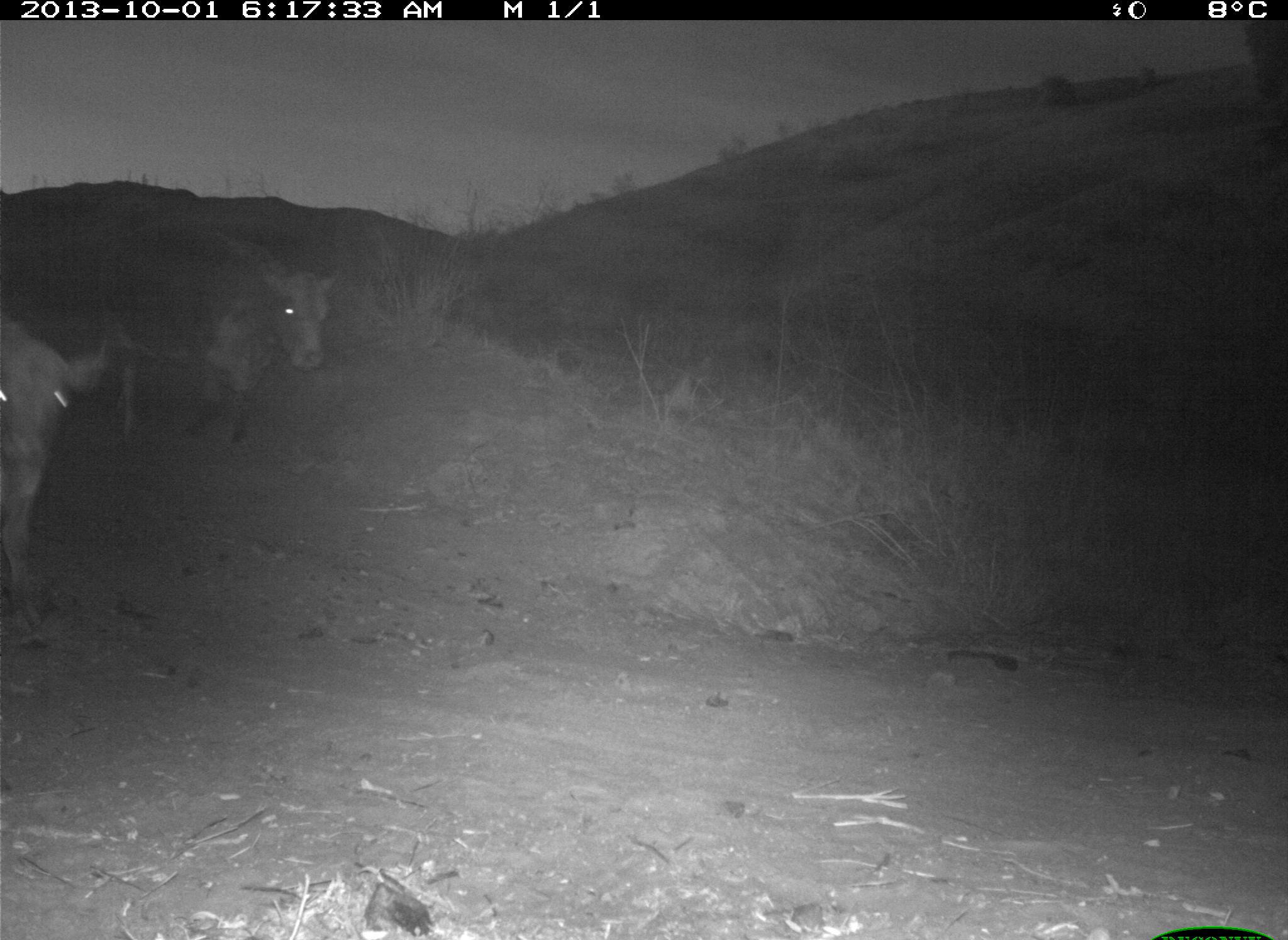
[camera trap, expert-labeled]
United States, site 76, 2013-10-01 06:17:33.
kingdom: Animalia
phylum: Chordata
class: Mammalia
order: Artiodactyla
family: Bovidae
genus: Bos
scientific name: Bos taurus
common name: cow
Cow (Bos taurus).